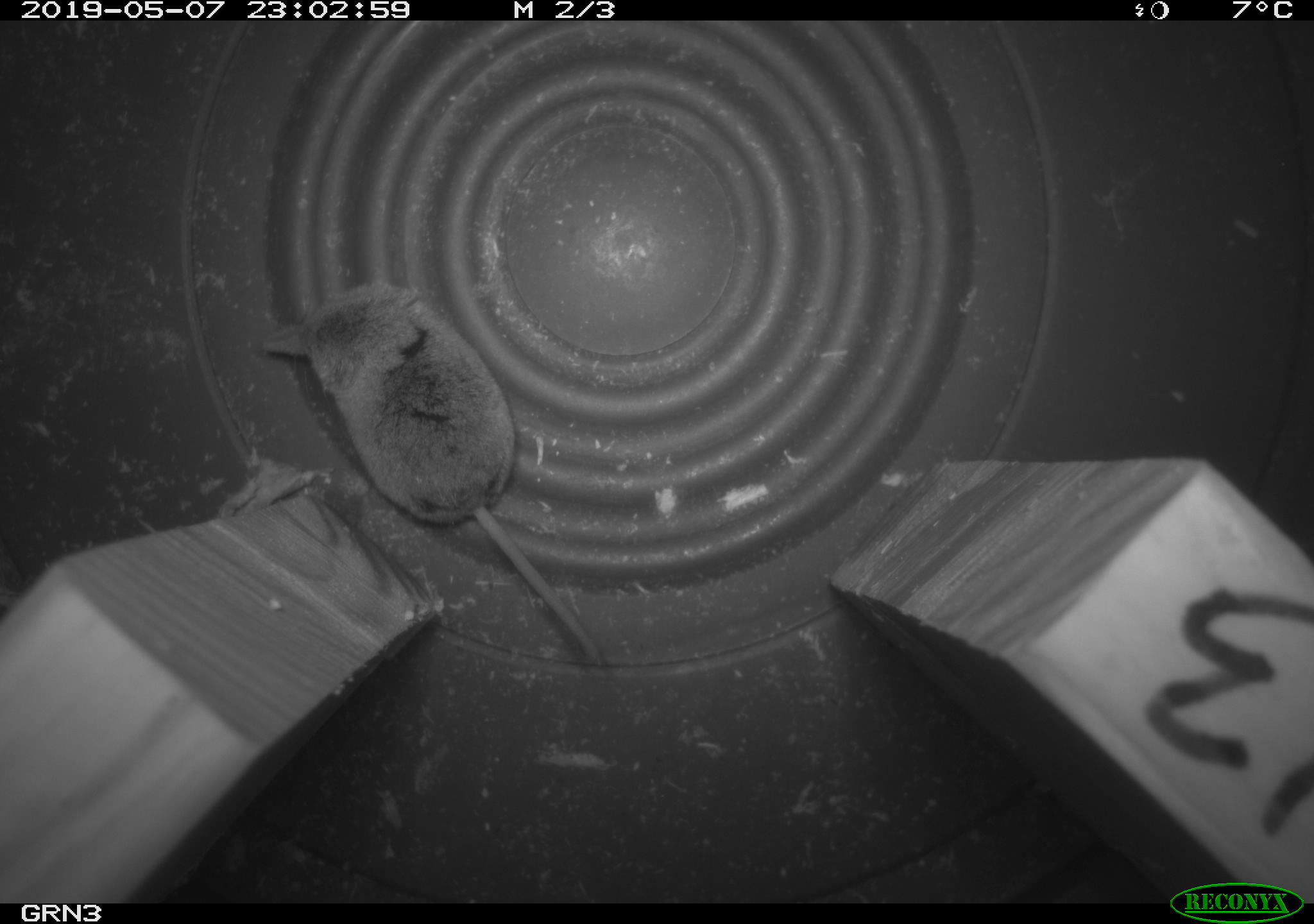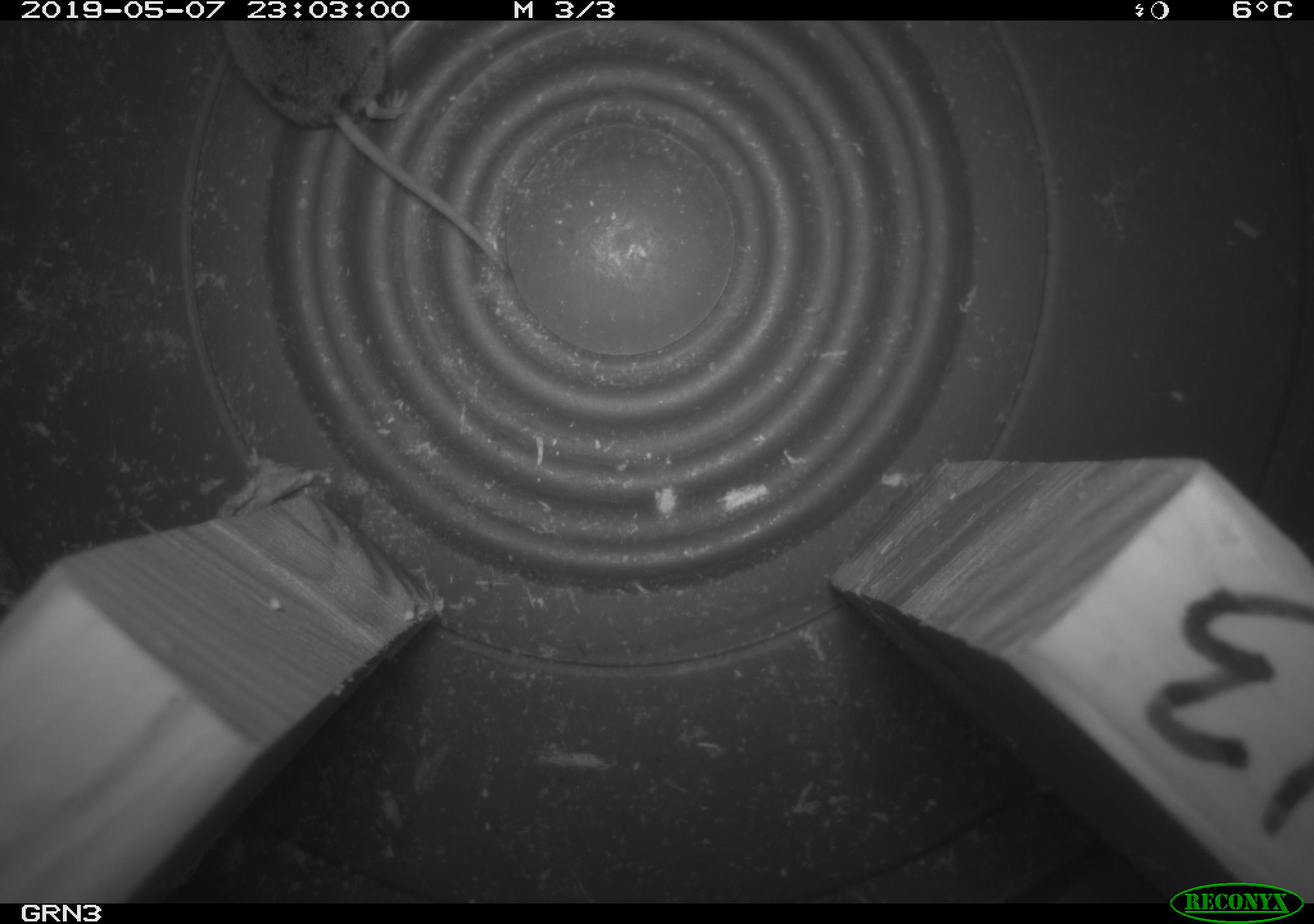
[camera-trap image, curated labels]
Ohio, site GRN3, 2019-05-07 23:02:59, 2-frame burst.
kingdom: Animalia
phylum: Chordata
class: Mammalia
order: Eulipotyphla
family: Soricidae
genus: Sorex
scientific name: Sorex cinereus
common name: masked shrew